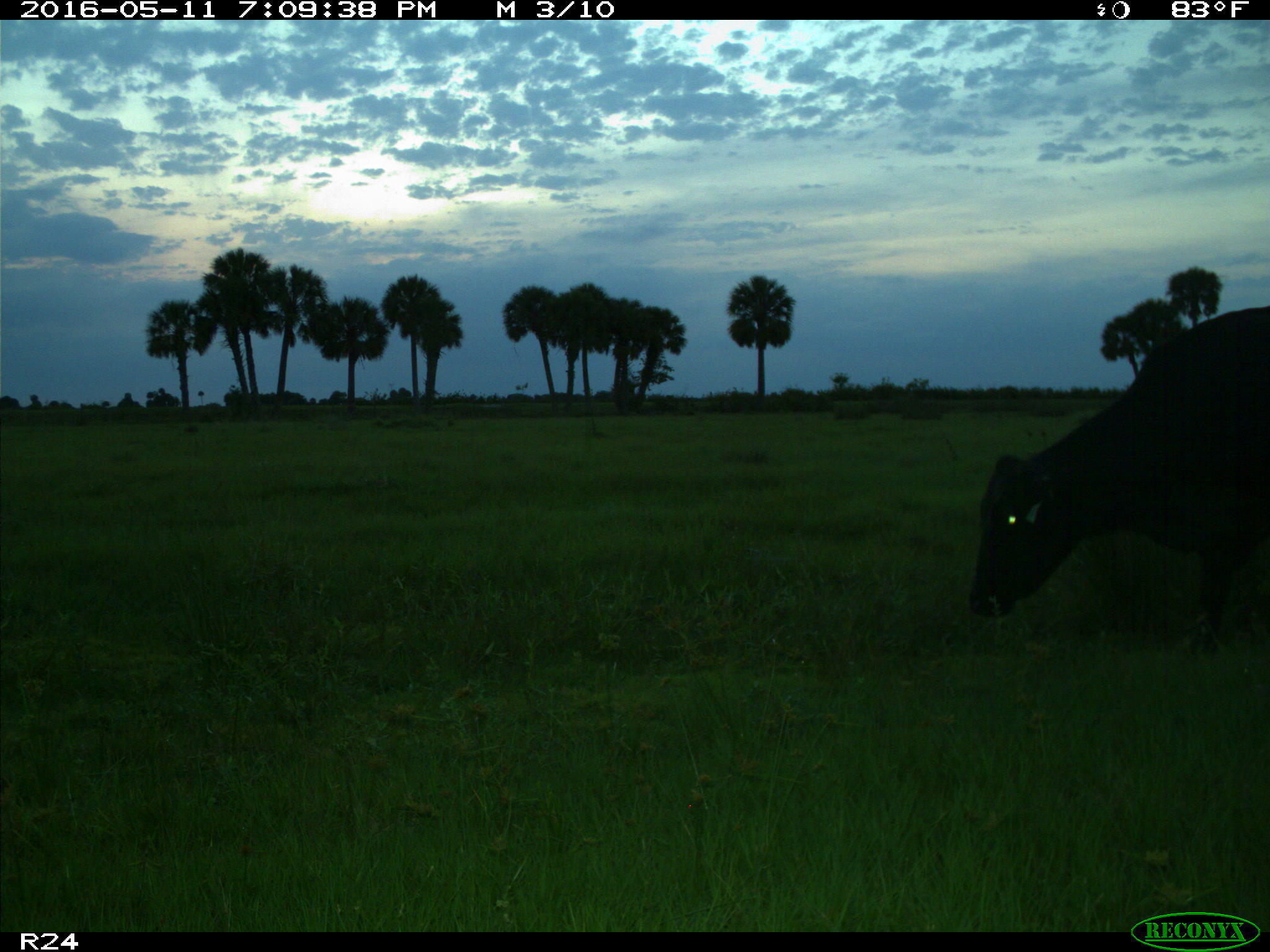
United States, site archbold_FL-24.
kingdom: Animalia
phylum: Chordata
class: Mammalia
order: Artiodactyla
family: Bovidae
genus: Bos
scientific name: Bos taurus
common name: domestic cow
Bos taurus (domestic cow).